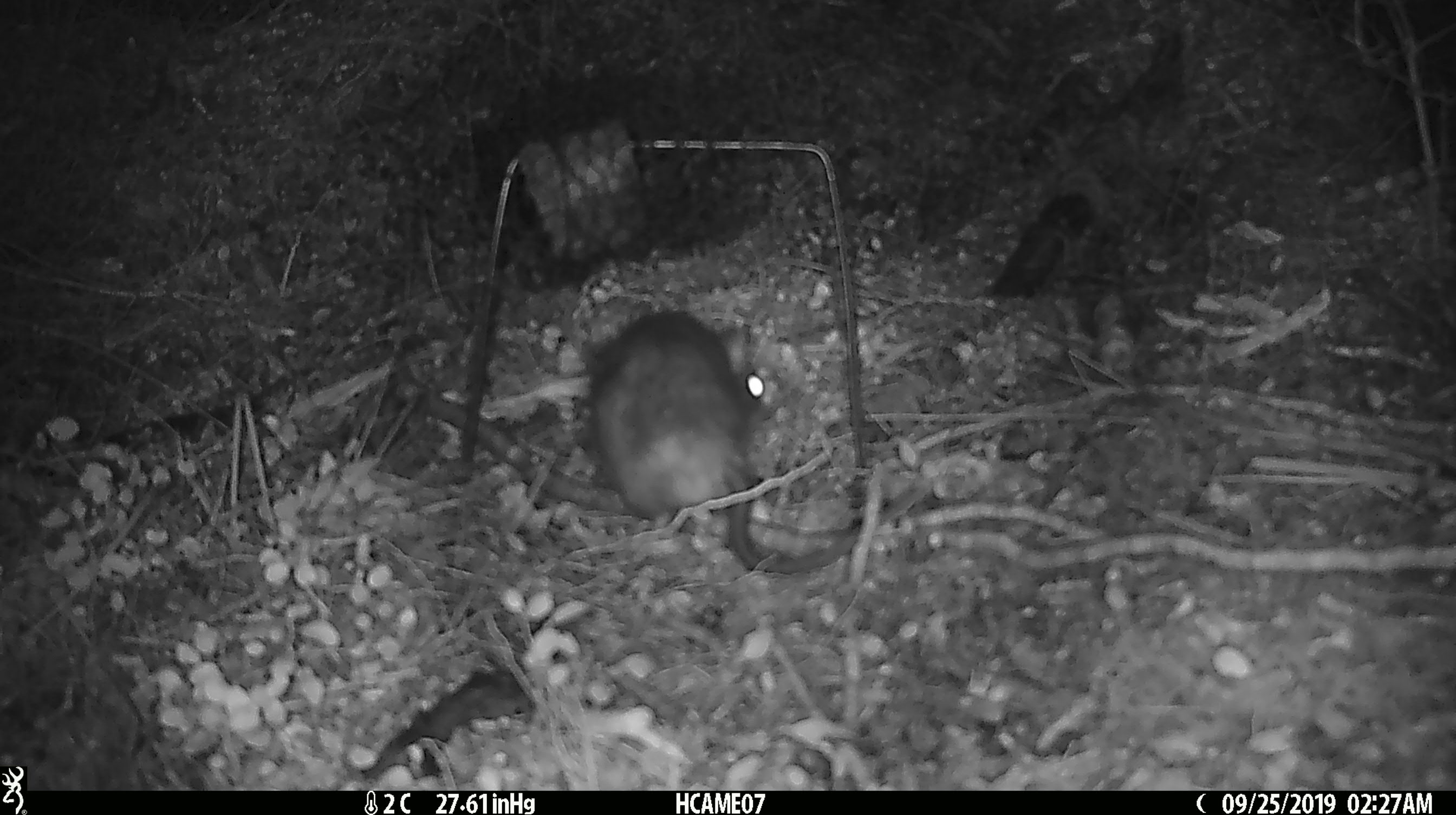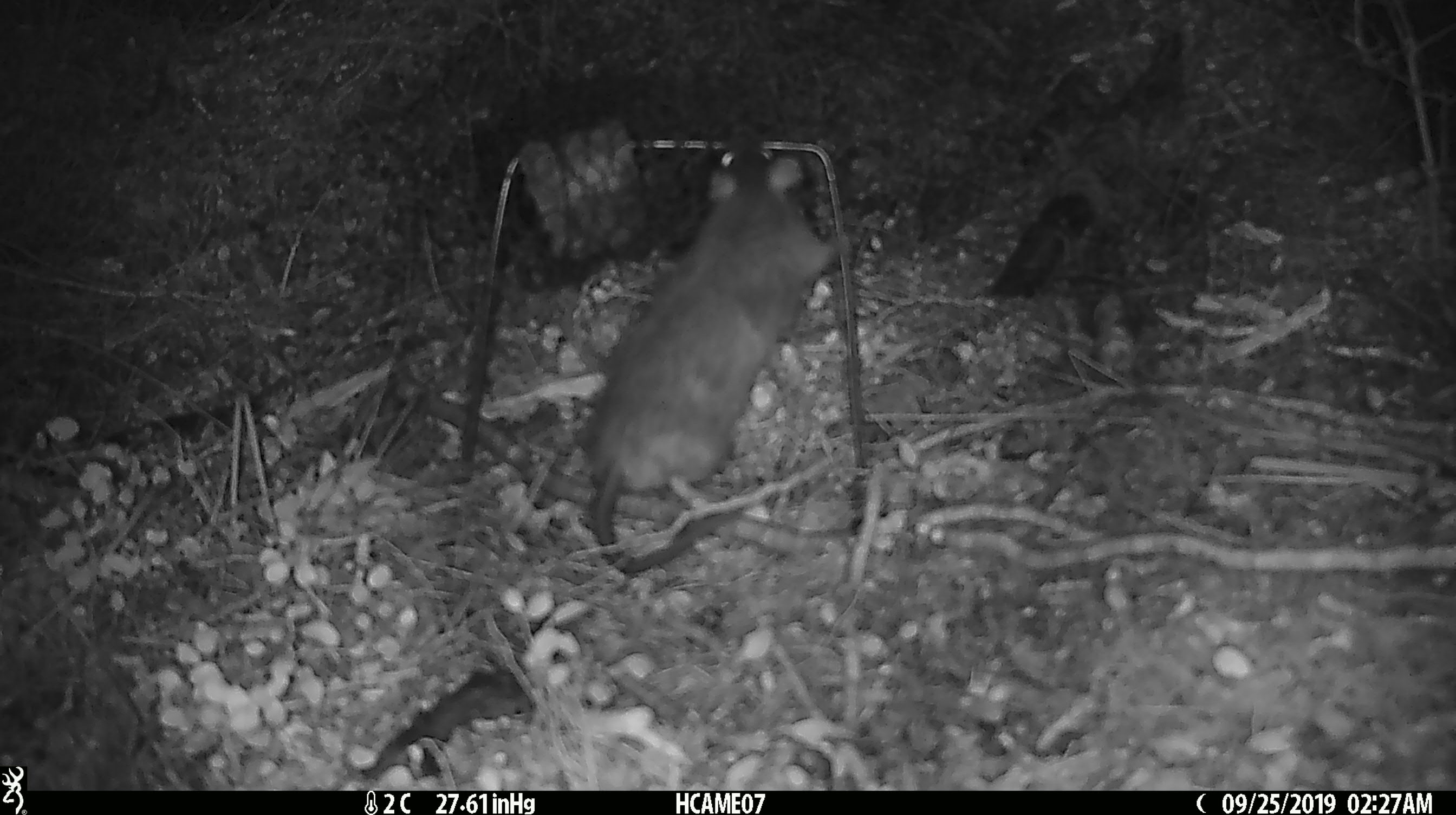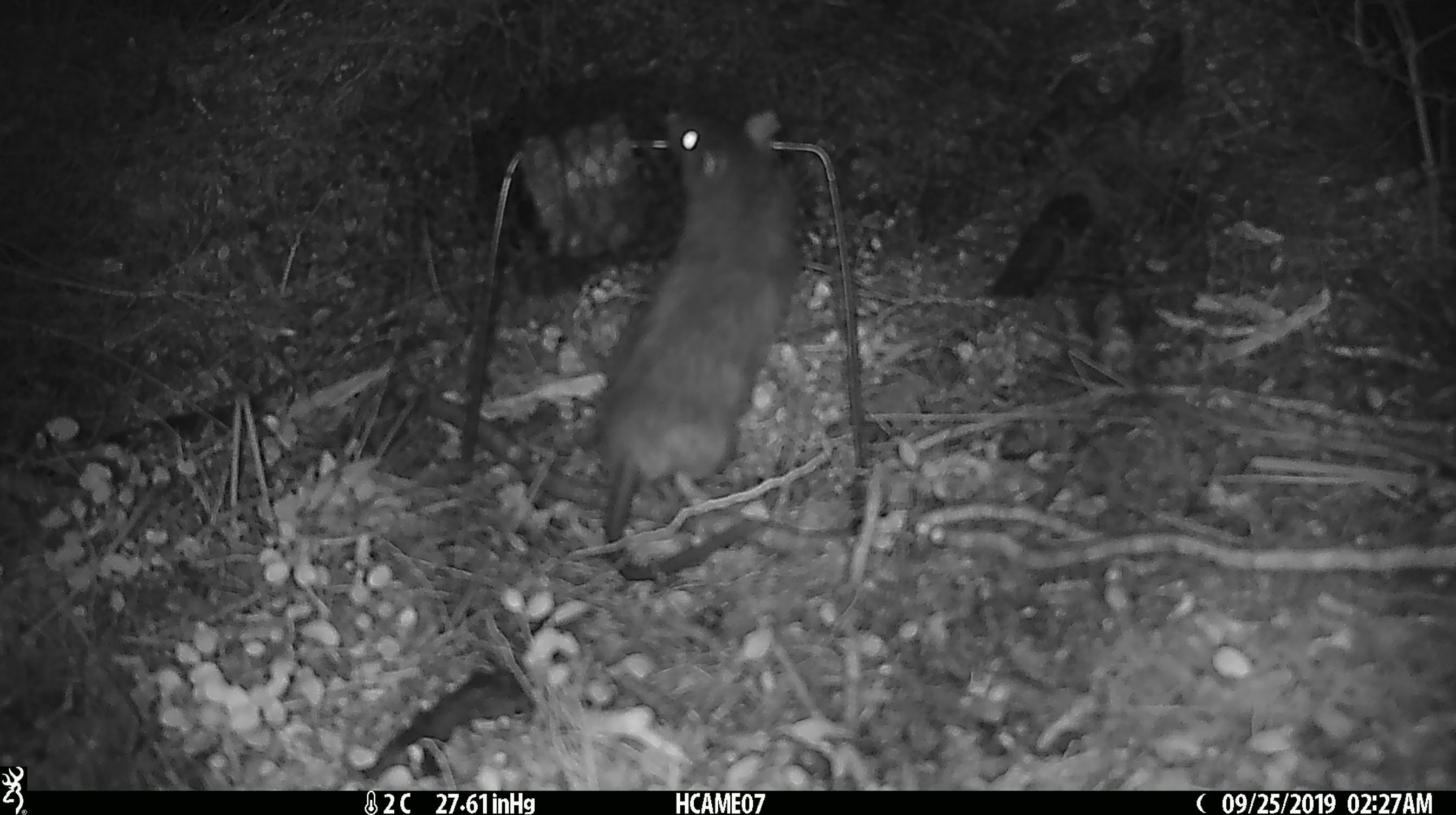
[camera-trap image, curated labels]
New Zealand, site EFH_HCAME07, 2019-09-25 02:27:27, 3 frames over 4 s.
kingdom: Animalia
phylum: Chordata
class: Mammalia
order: Rodentia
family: Muridae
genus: Rattus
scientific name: Rattus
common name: rat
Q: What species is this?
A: Rat (Rattus).